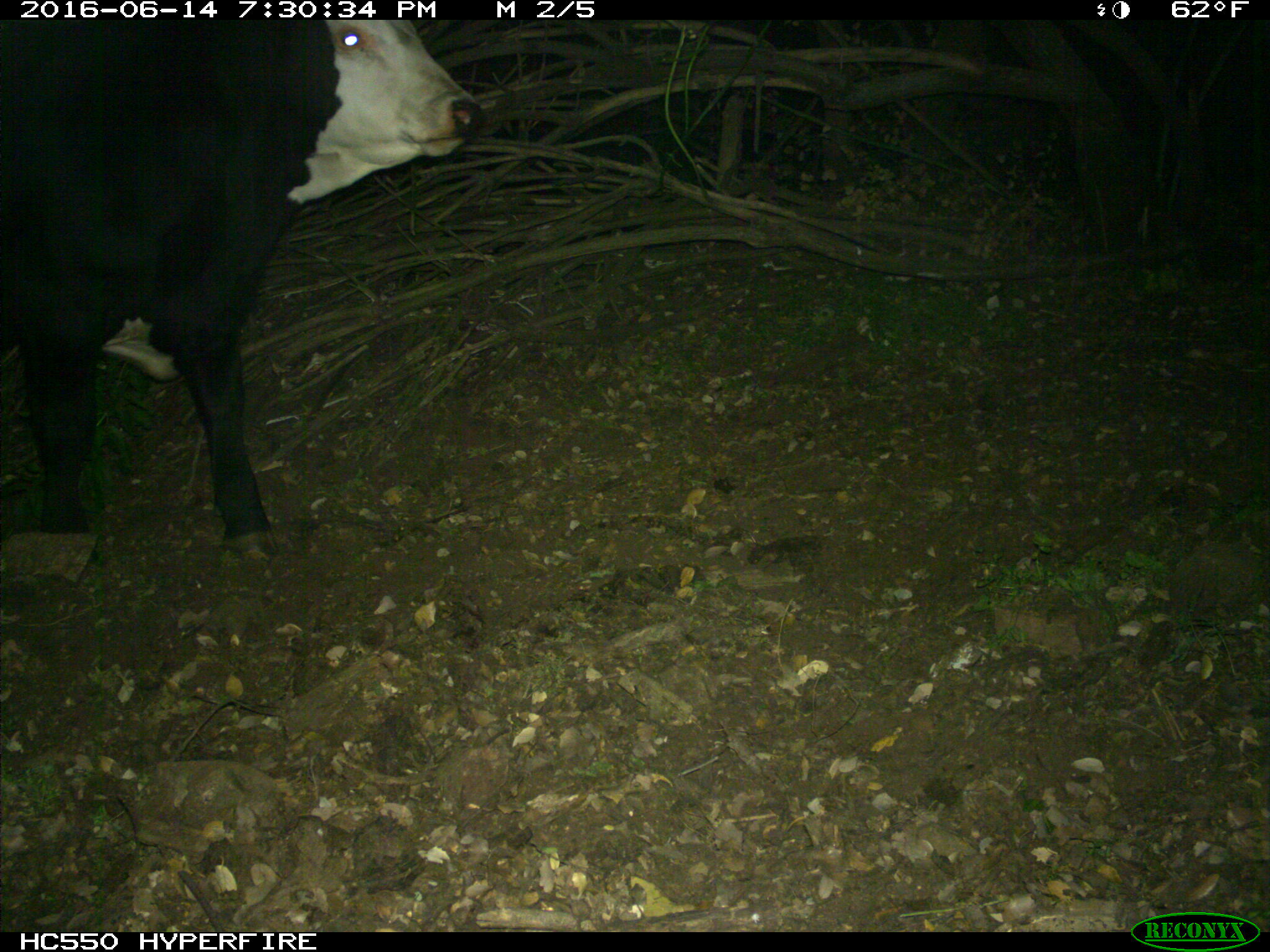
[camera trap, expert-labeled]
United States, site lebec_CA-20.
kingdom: Animalia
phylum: Chordata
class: Mammalia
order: Artiodactyla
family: Bovidae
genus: Bos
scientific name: Bos taurus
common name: domestic cow